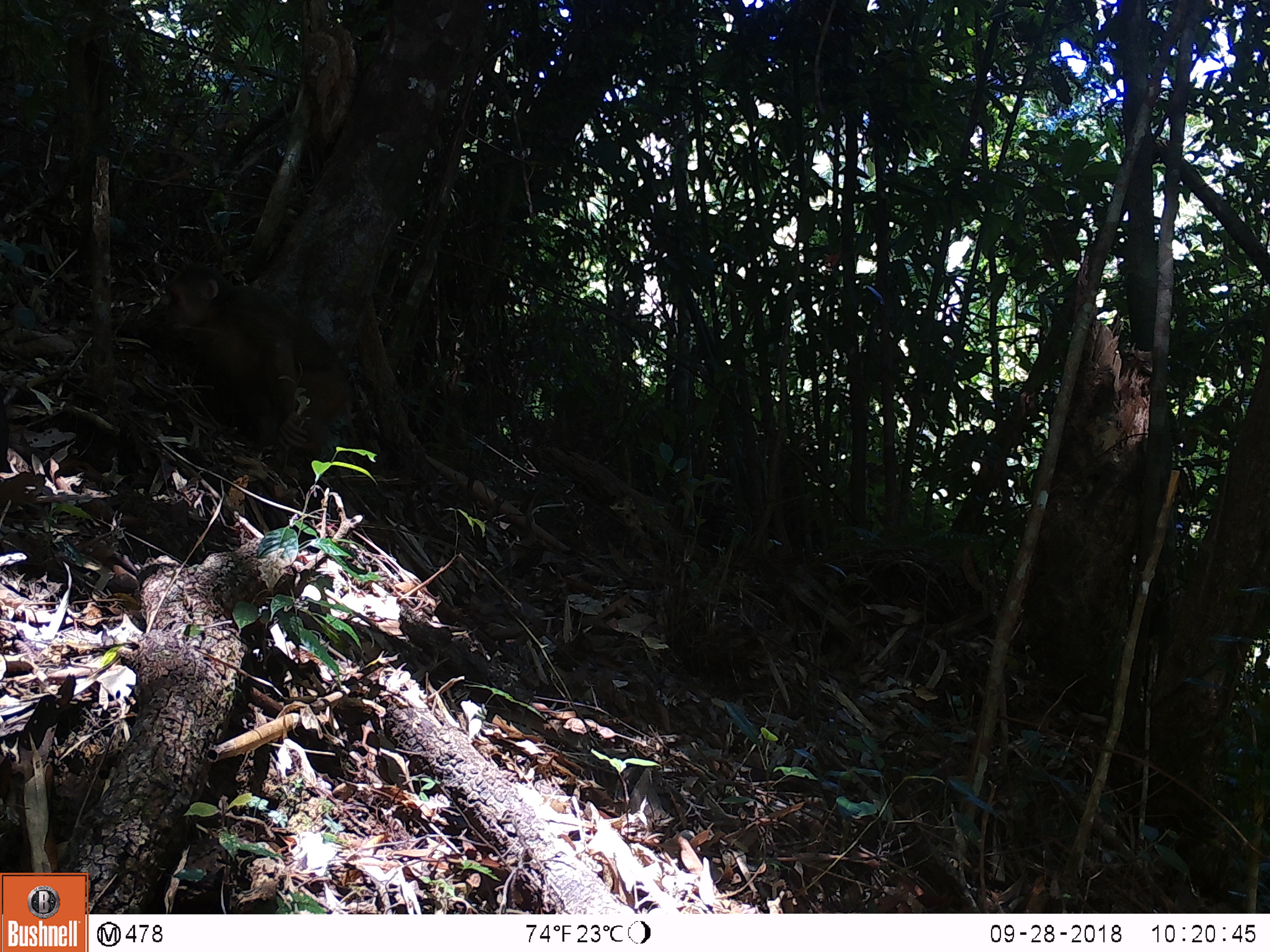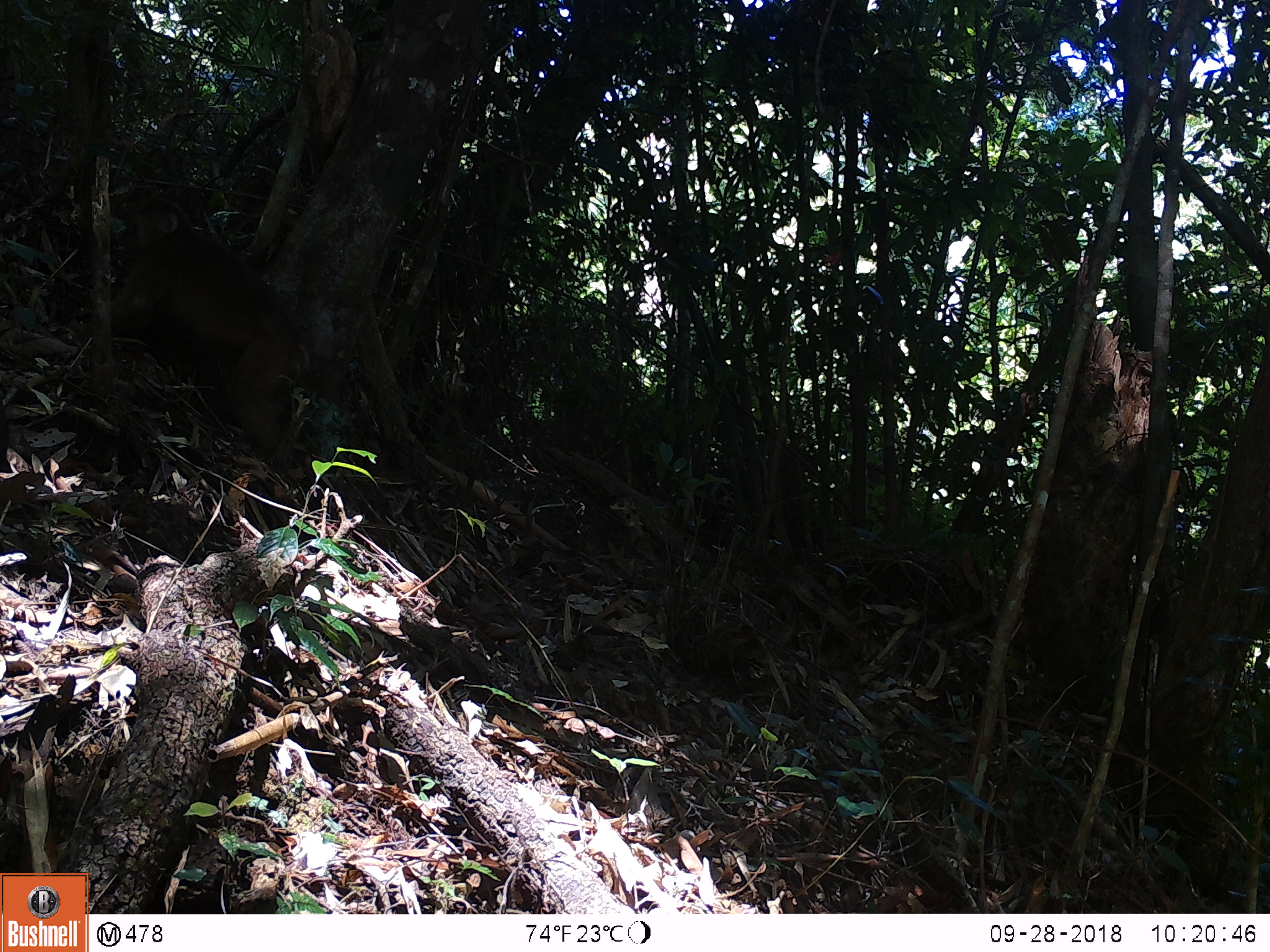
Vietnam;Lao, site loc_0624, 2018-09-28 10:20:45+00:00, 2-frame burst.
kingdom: Animalia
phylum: Chordata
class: Mammalia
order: Primates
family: Cercopithecidae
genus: Macaca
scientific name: Macaca arctoides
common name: stump-tailed macaque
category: stump tailed macaque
Stump tailed macaque (stump-tailed macaque) (Macaca arctoides). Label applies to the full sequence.